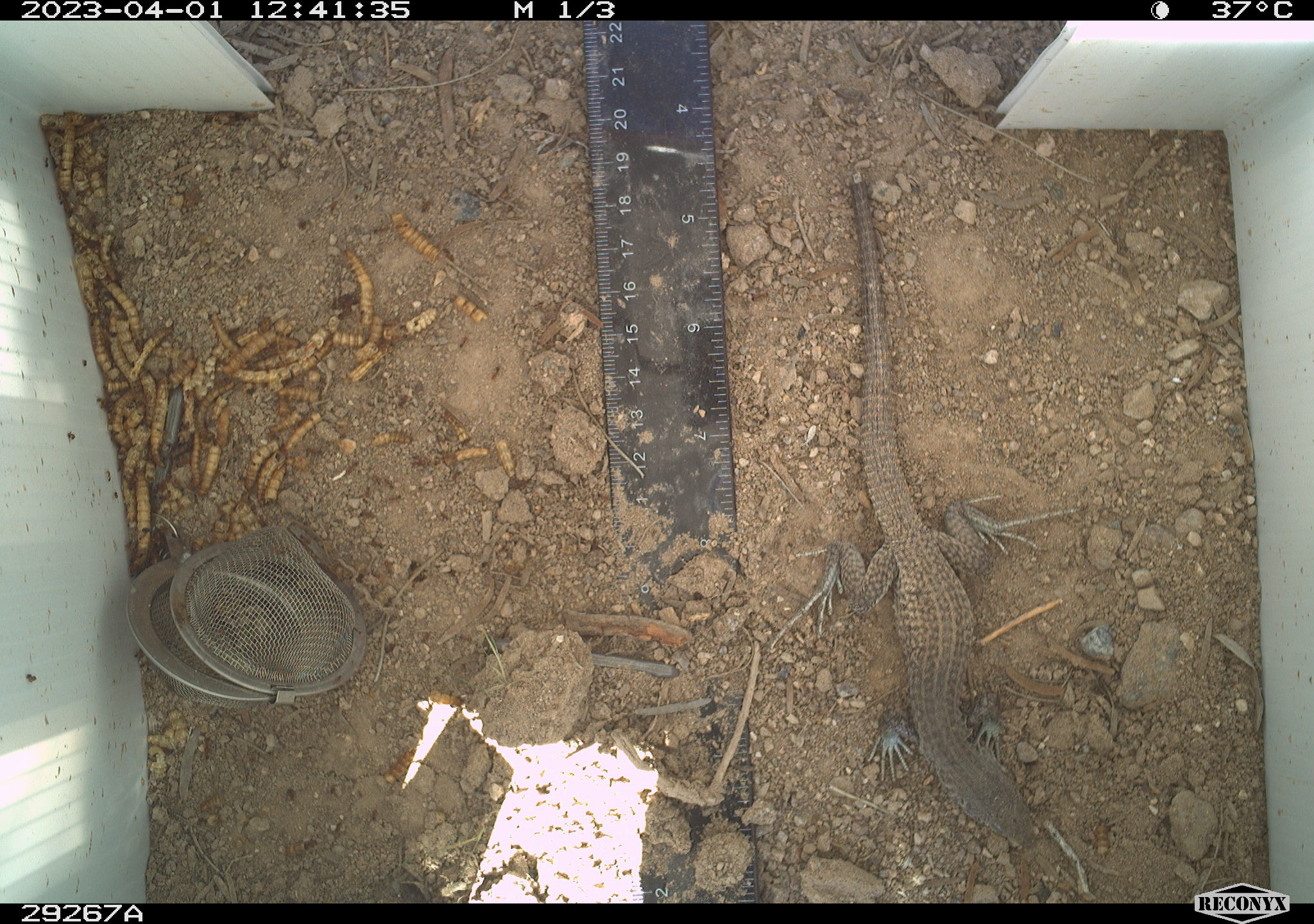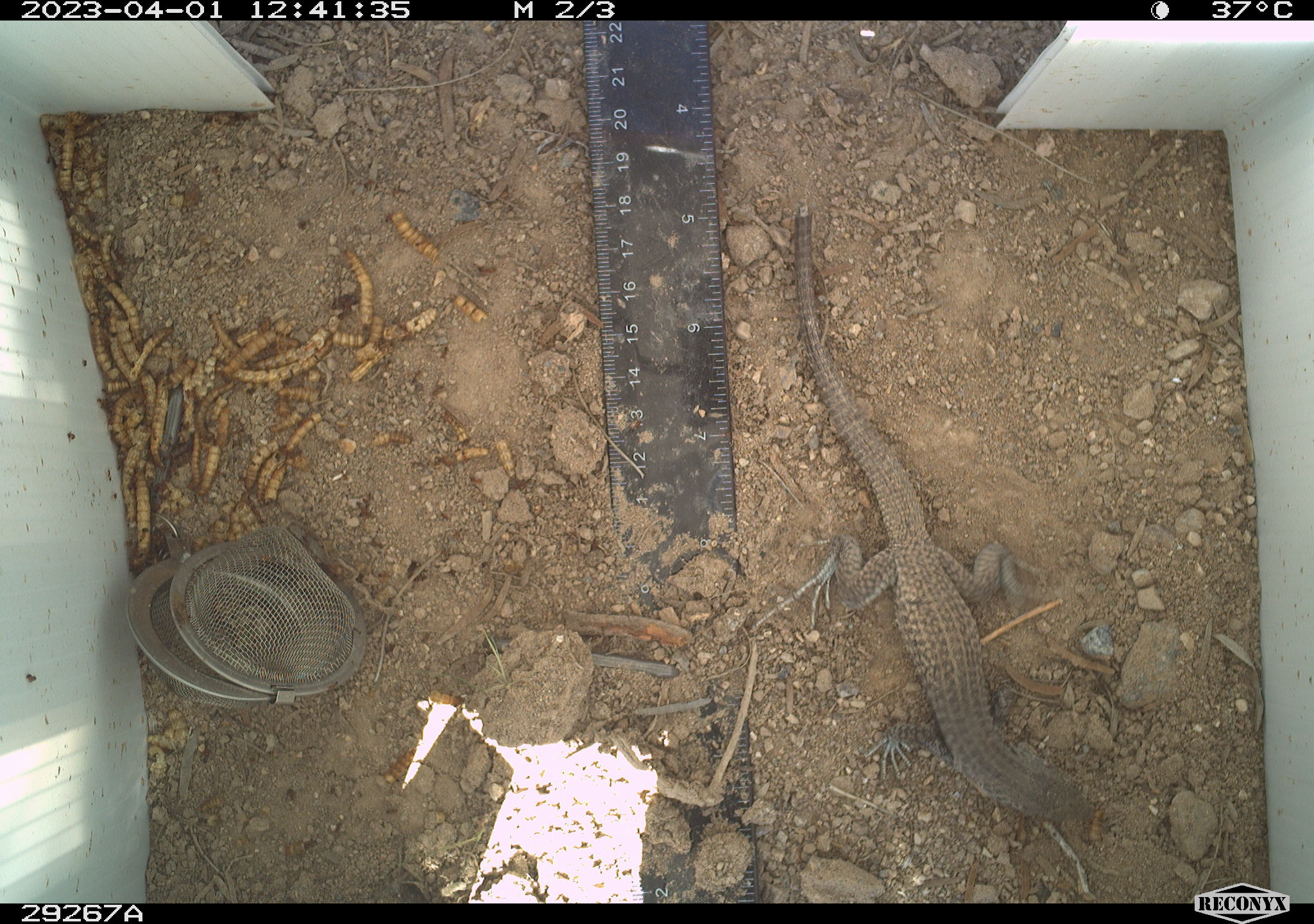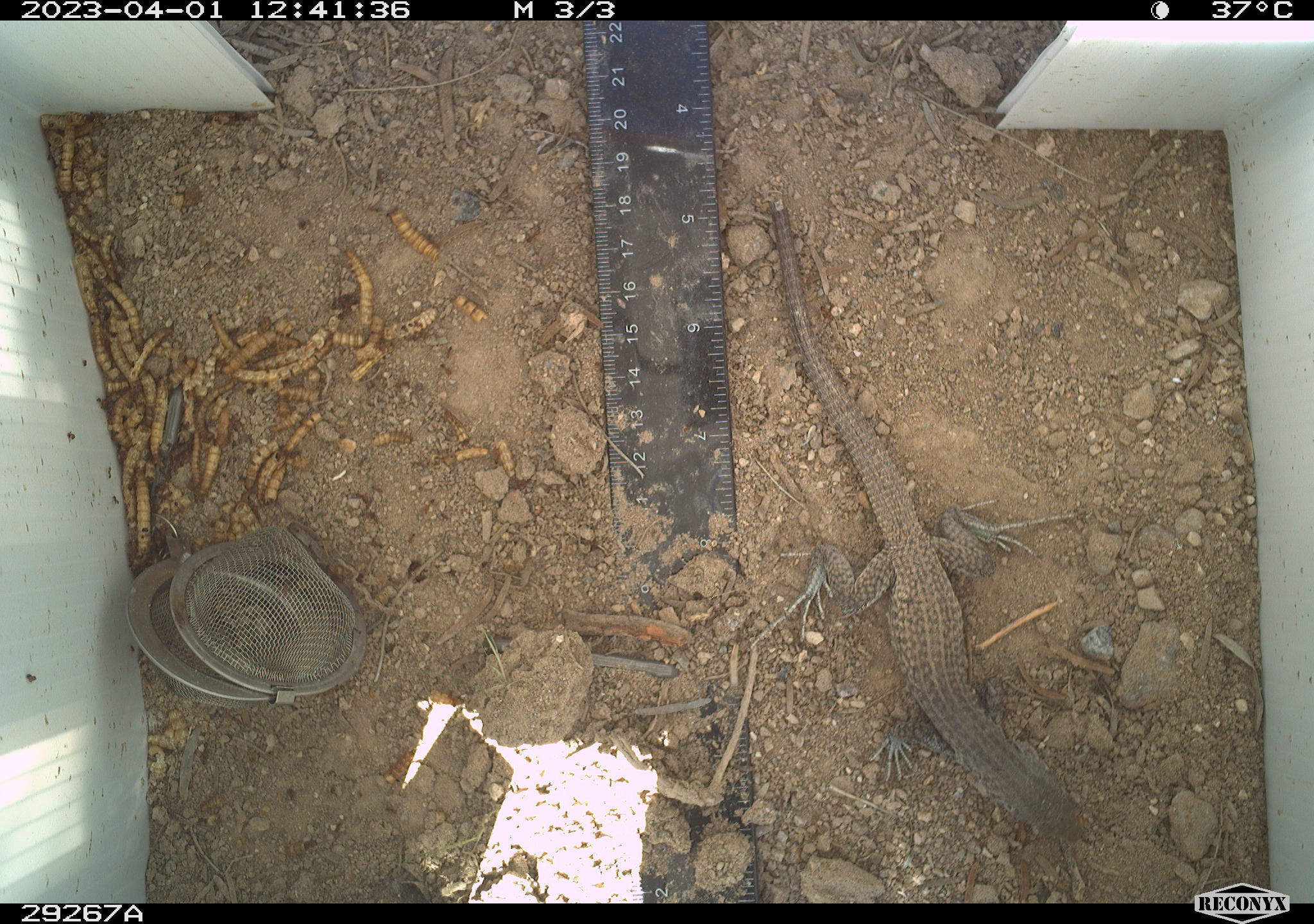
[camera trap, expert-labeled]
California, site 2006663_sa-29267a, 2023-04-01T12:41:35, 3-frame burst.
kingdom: Animalia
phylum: Chordata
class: Reptilia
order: Squamata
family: Teiidae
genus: Aspidoscelis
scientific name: Aspidoscelis tigris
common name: western whiptail